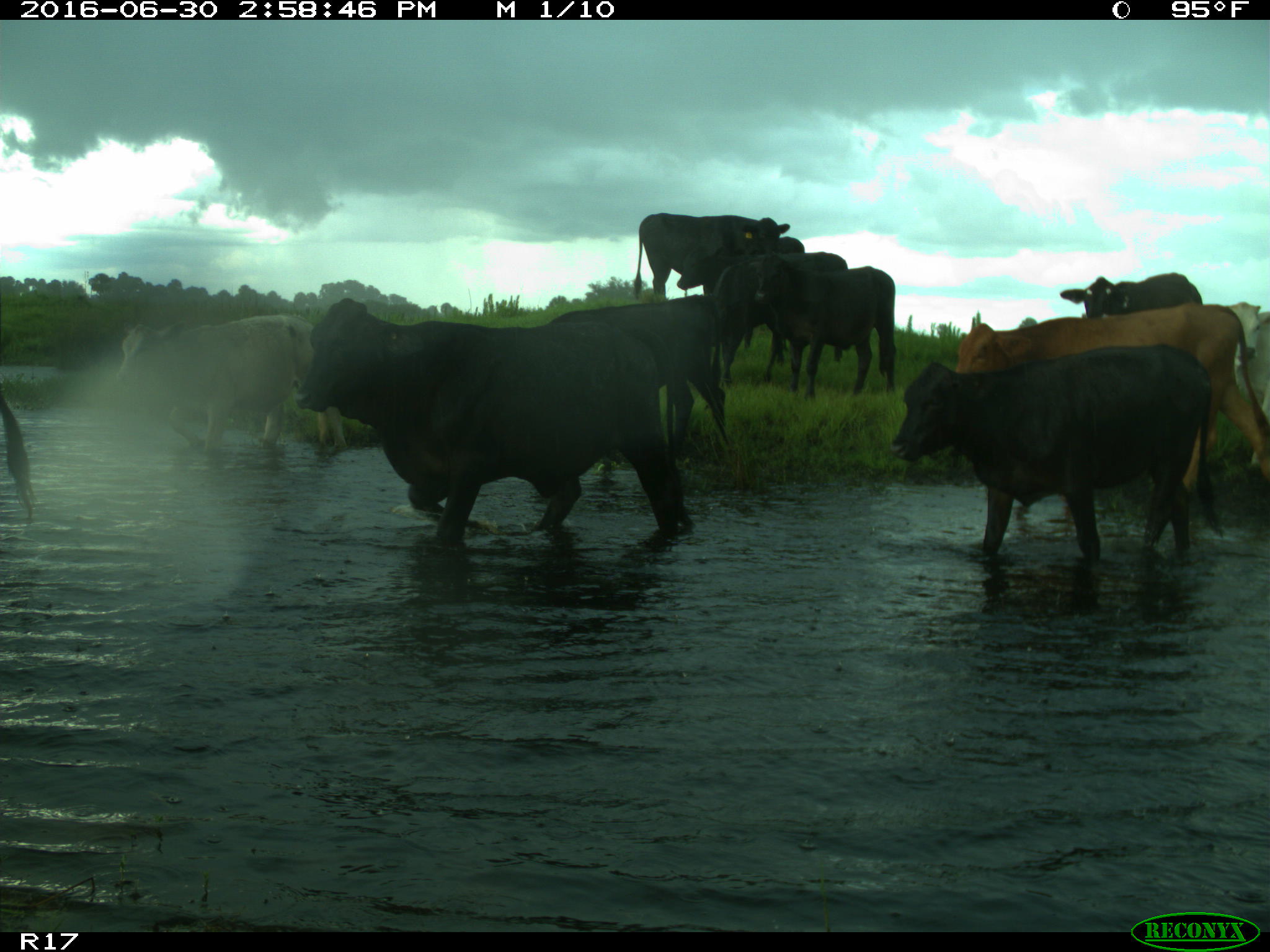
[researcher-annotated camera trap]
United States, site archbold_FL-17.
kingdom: Animalia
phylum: Chordata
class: Mammalia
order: Artiodactyla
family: Bovidae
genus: Bos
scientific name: Bos taurus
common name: domestic cow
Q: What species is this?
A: Bos taurus (domestic cow).